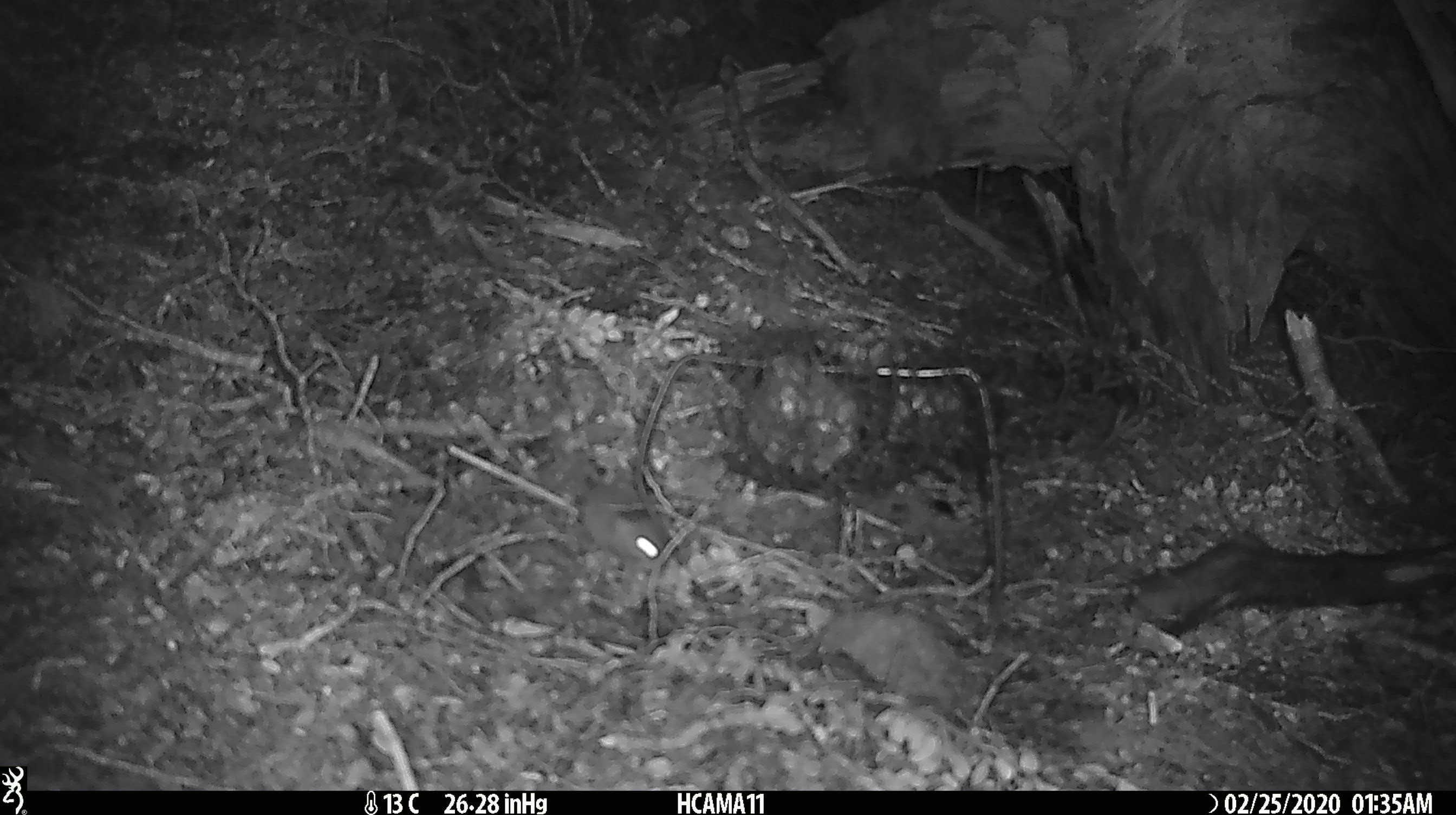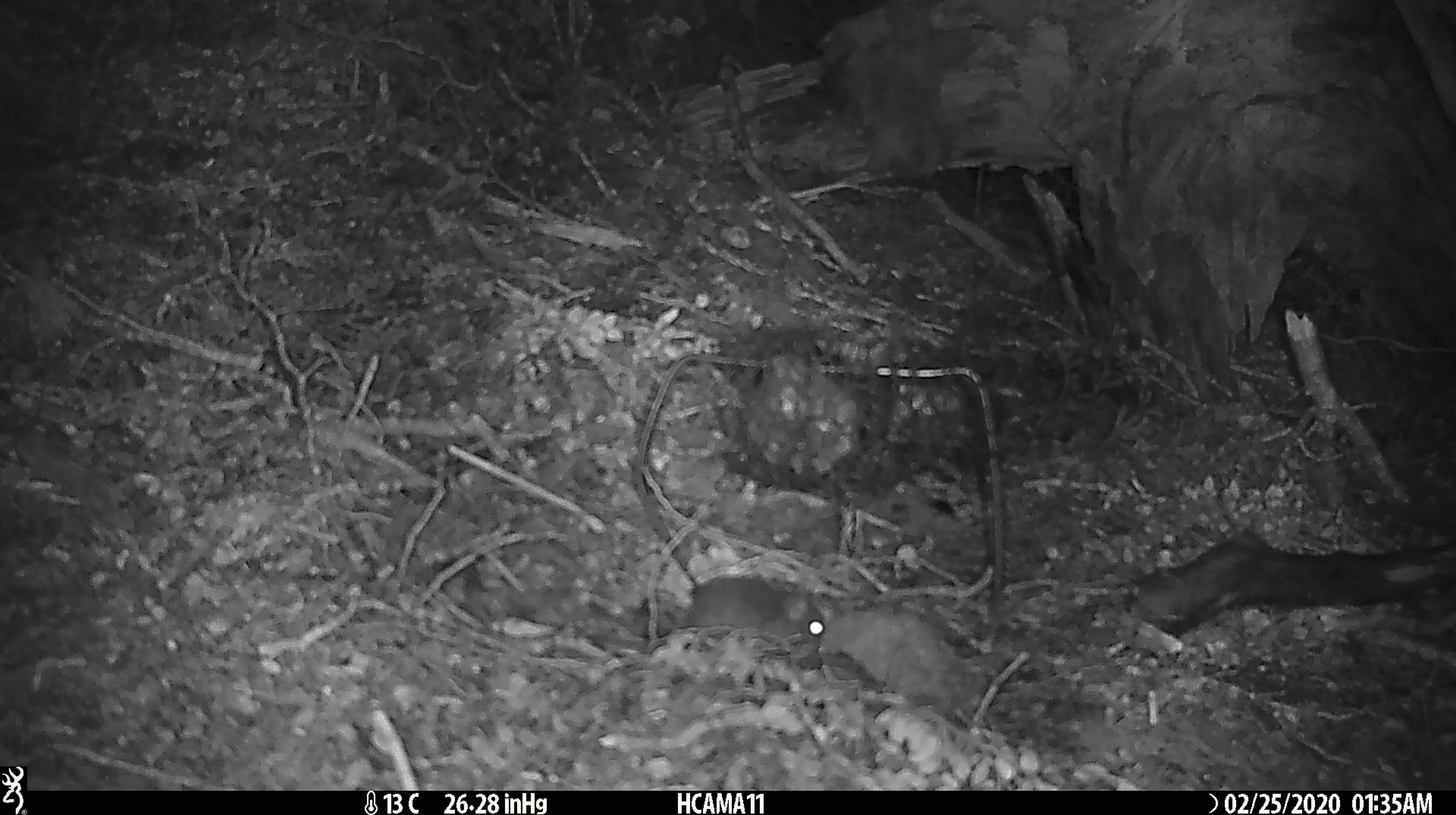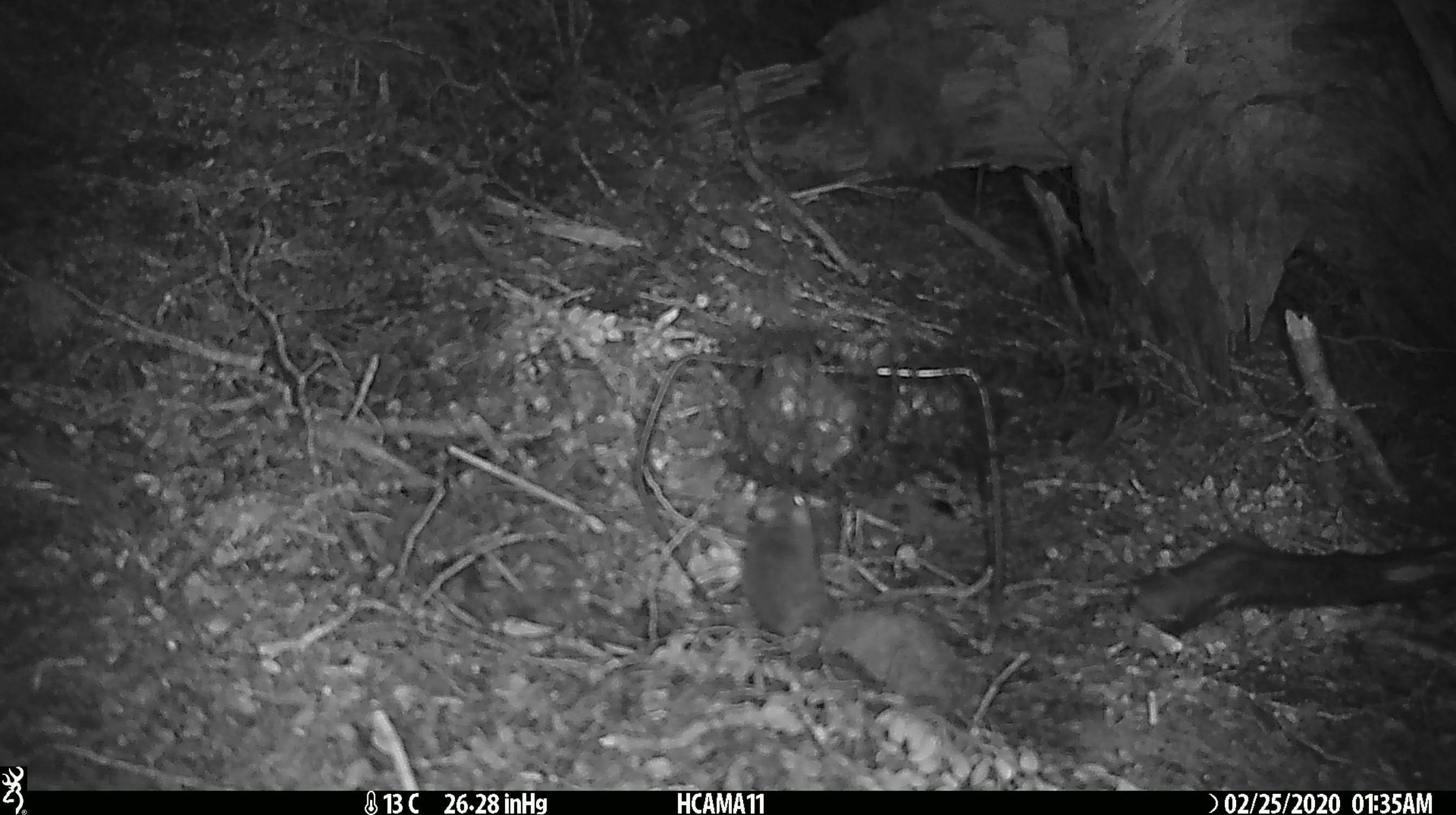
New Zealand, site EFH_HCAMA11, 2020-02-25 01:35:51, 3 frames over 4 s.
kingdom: Animalia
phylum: Chordata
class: Mammalia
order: Rodentia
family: Muridae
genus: Mus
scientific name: Mus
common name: mouse